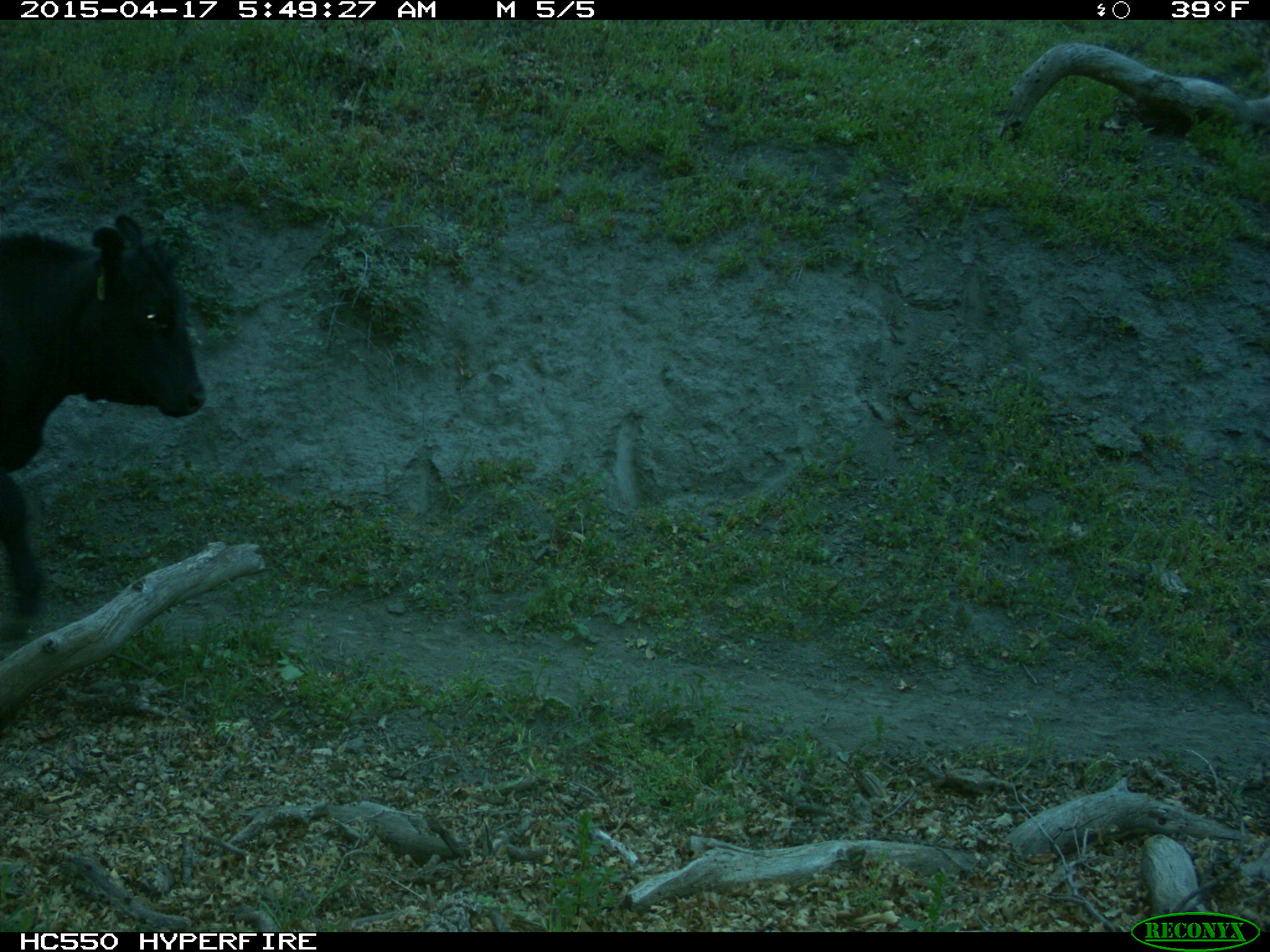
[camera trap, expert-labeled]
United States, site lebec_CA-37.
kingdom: Animalia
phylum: Chordata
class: Mammalia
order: Artiodactyla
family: Bovidae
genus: Bos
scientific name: Bos taurus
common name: domestic cow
Bos taurus (domestic cow).